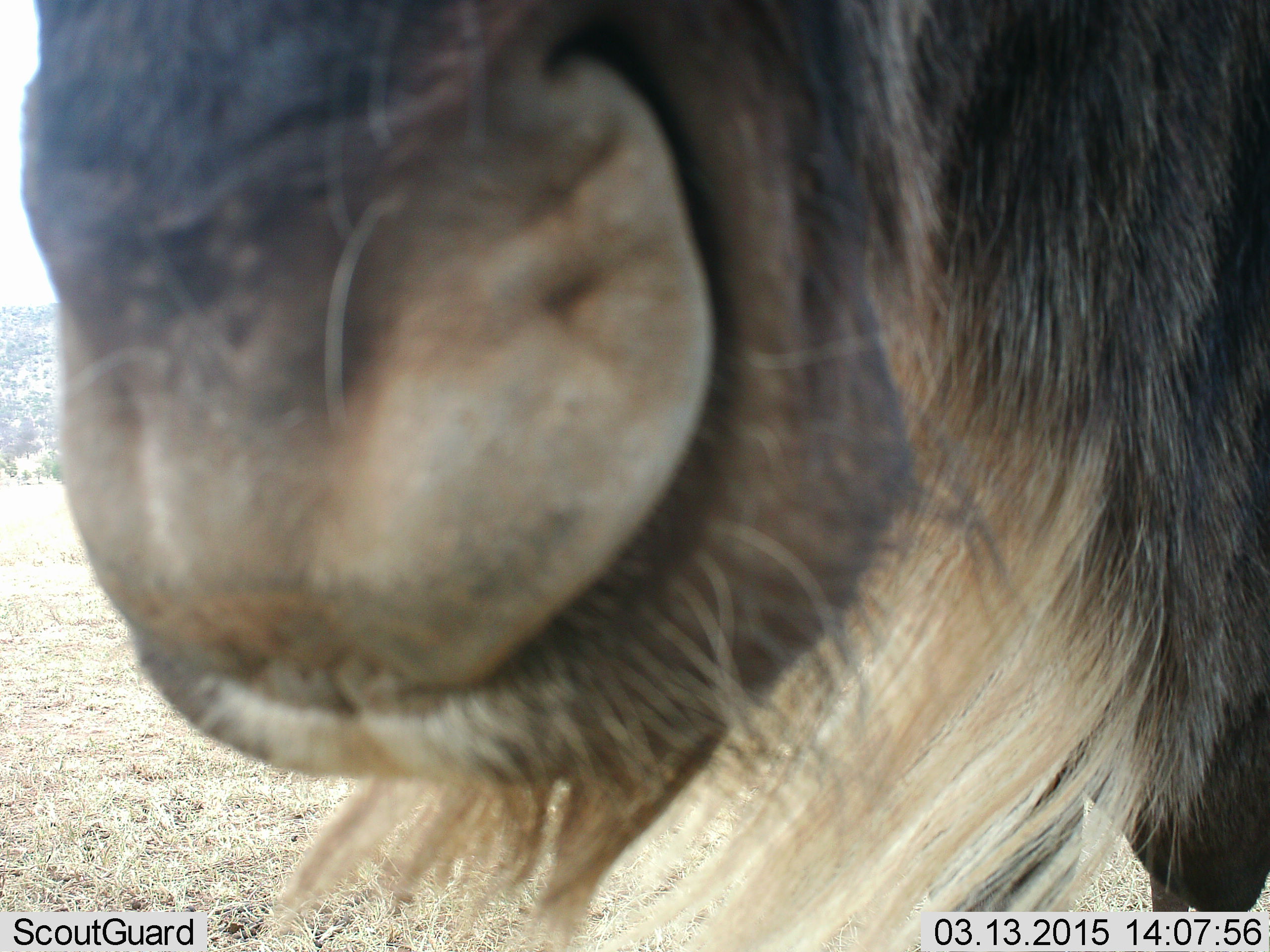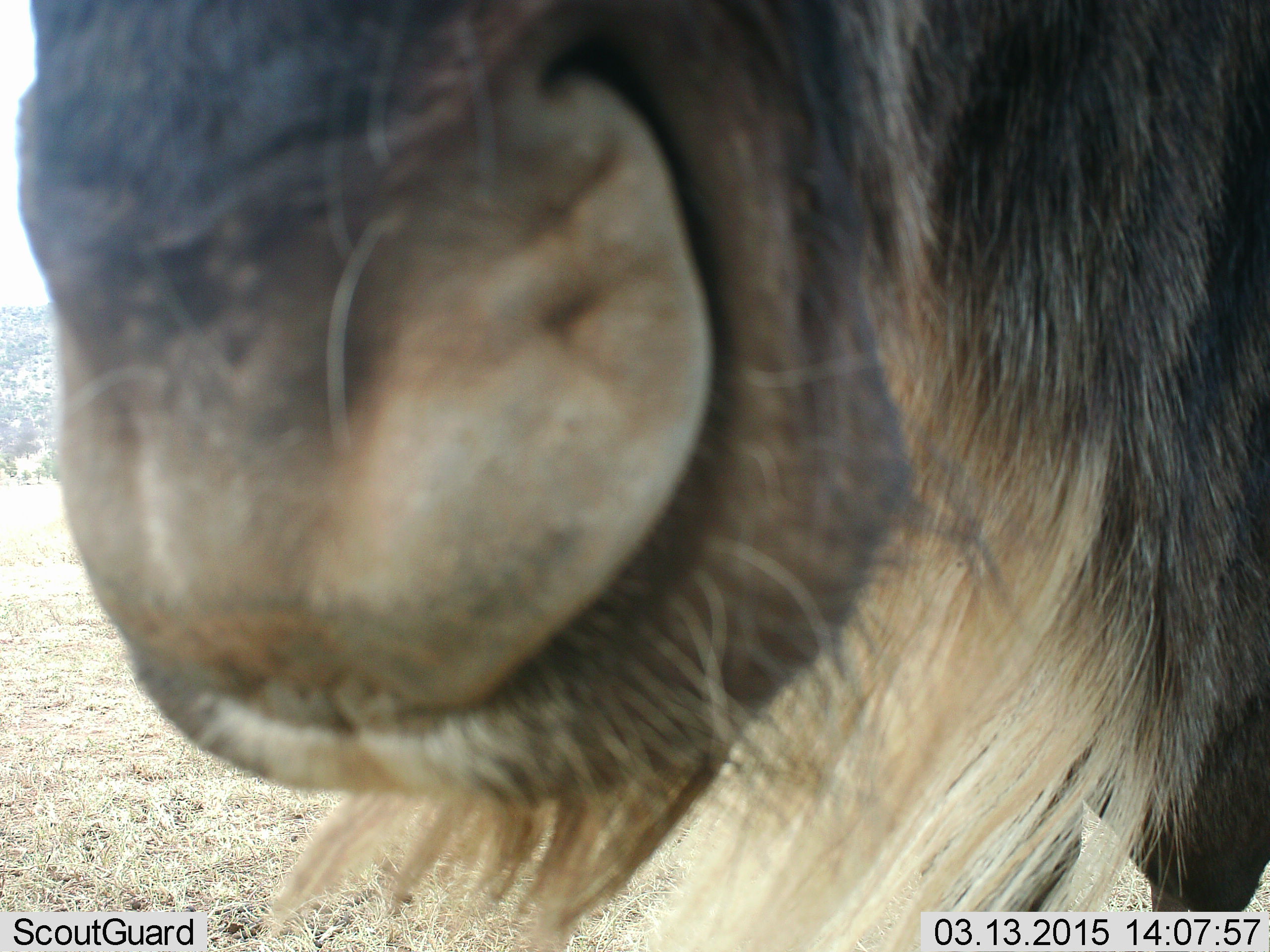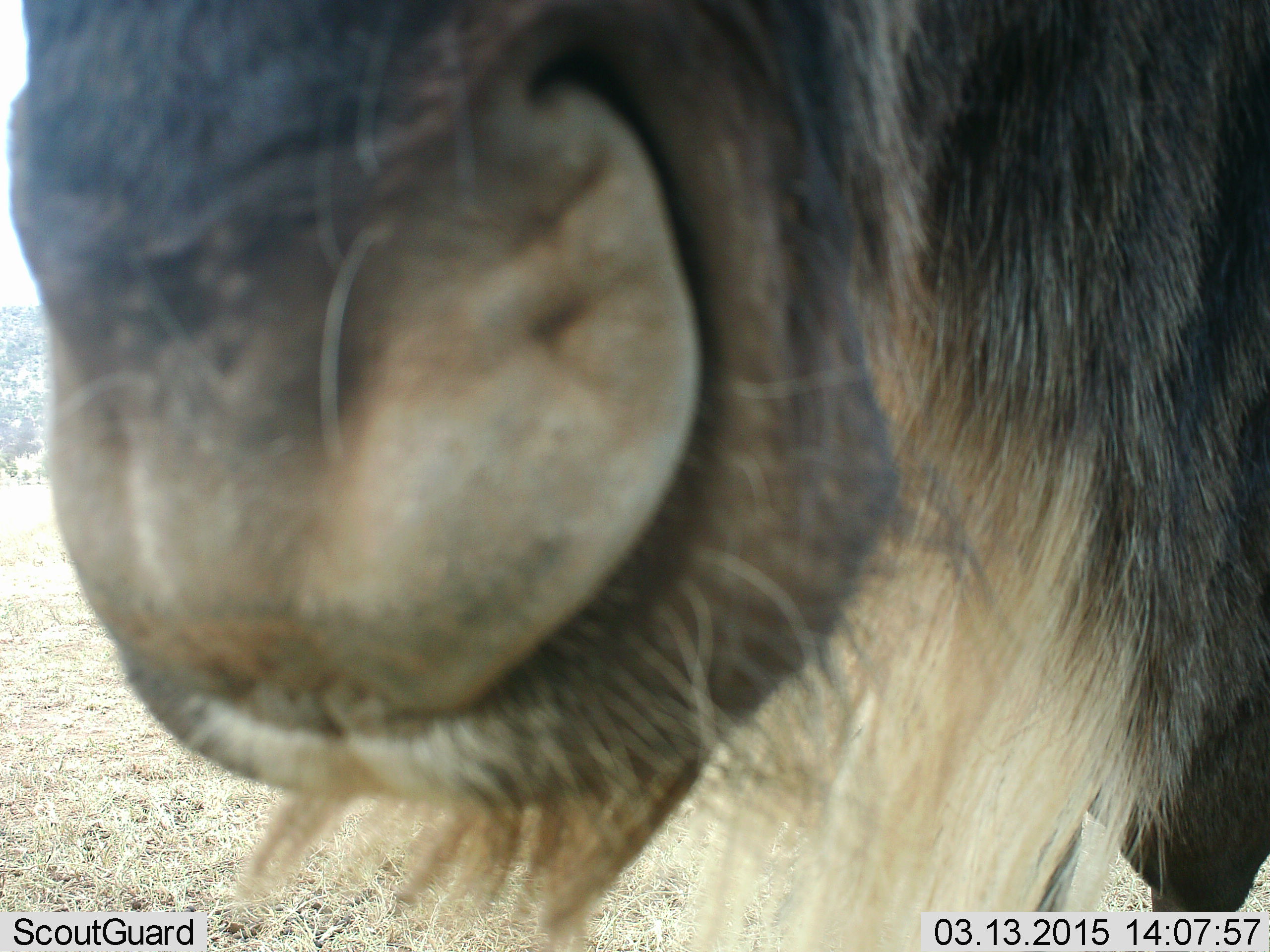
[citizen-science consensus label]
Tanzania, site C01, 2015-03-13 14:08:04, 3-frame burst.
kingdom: Animalia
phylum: Chordata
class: Mammalia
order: Artiodactyla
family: Bovidae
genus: Connochaetes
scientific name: Connochaetes taurinus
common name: blue wildebeest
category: wildebeest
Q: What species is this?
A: Wildebeest (blue wildebeest) (Connochaetes taurinus).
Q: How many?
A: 1.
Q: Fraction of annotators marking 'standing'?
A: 100%.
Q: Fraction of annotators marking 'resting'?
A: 0%.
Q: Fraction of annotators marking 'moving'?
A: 0%.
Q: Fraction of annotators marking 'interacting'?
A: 0%.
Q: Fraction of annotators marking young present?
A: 0%.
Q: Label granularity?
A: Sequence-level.